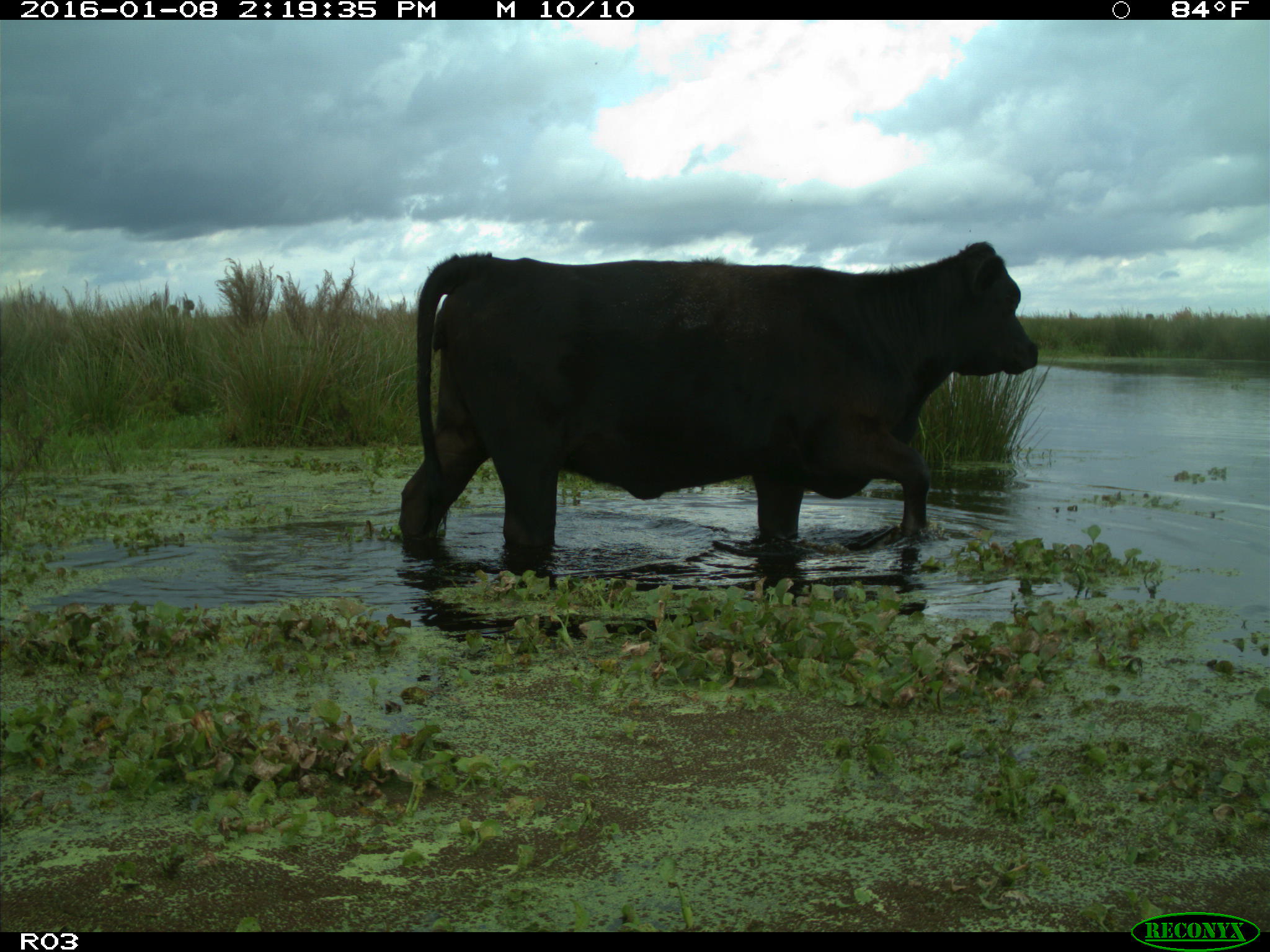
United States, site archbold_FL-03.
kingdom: Animalia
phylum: Chordata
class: Mammalia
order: Artiodactyla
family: Bovidae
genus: Bos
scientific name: Bos taurus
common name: domestic cow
Bos taurus (domestic cow).